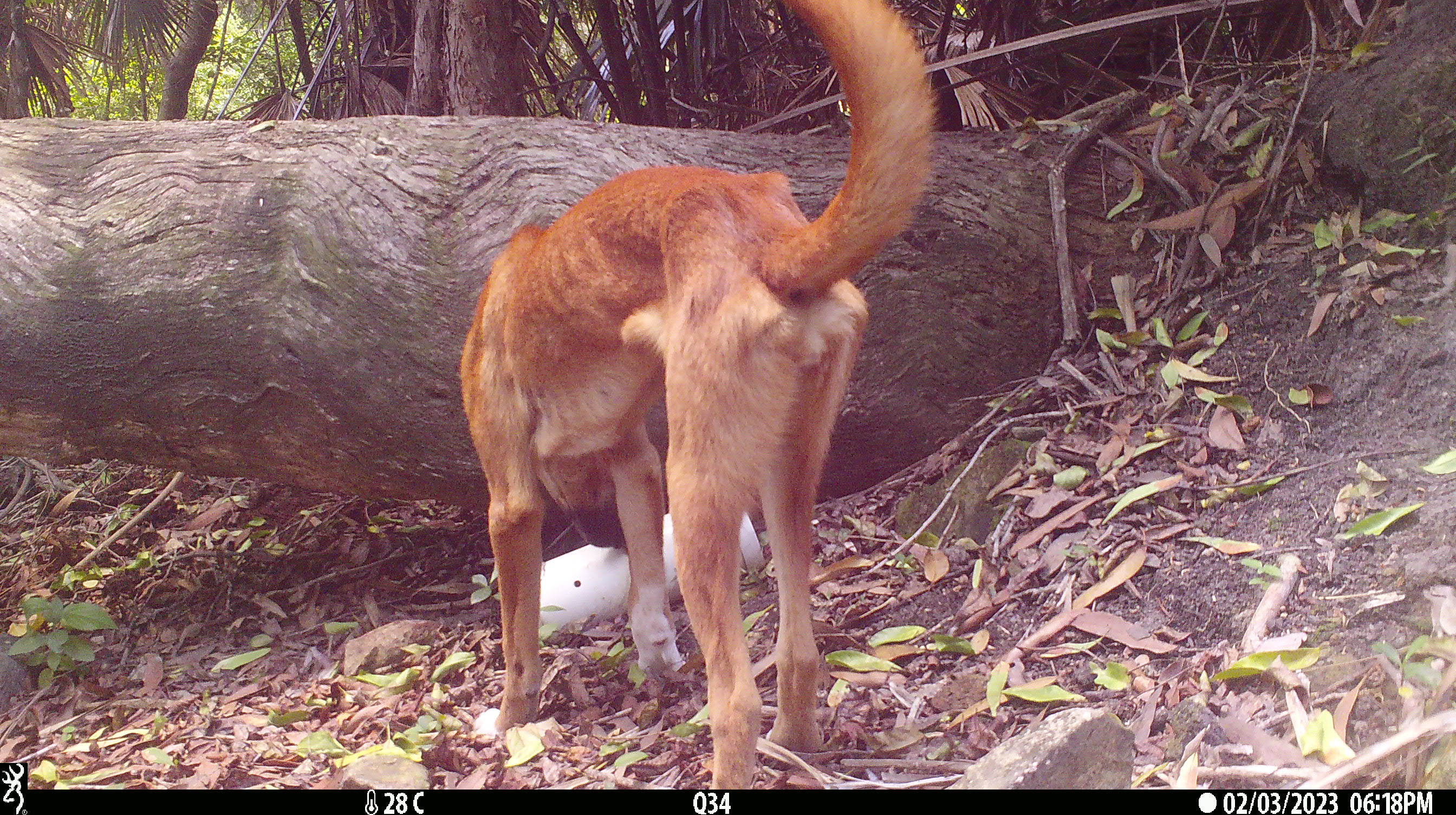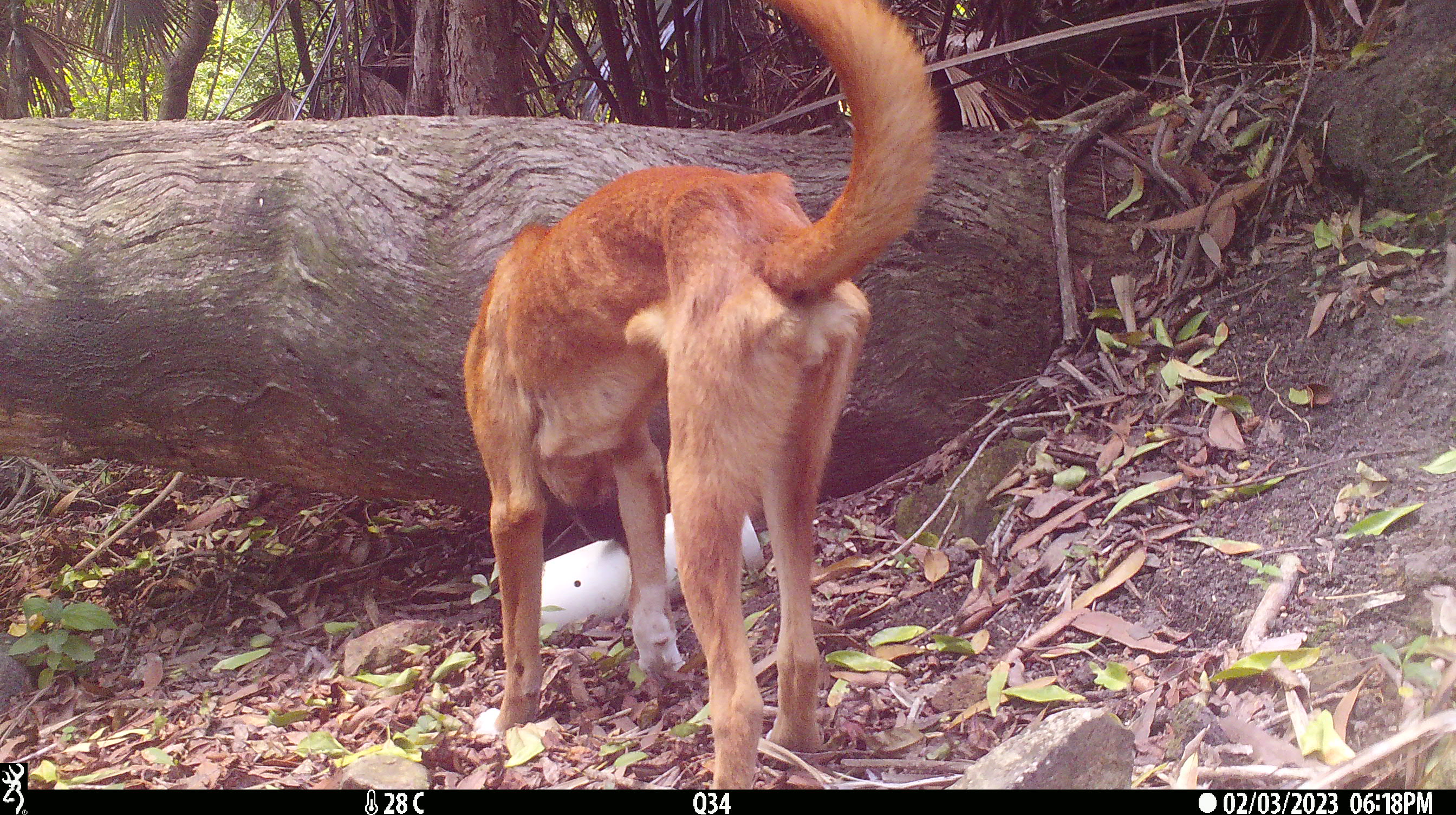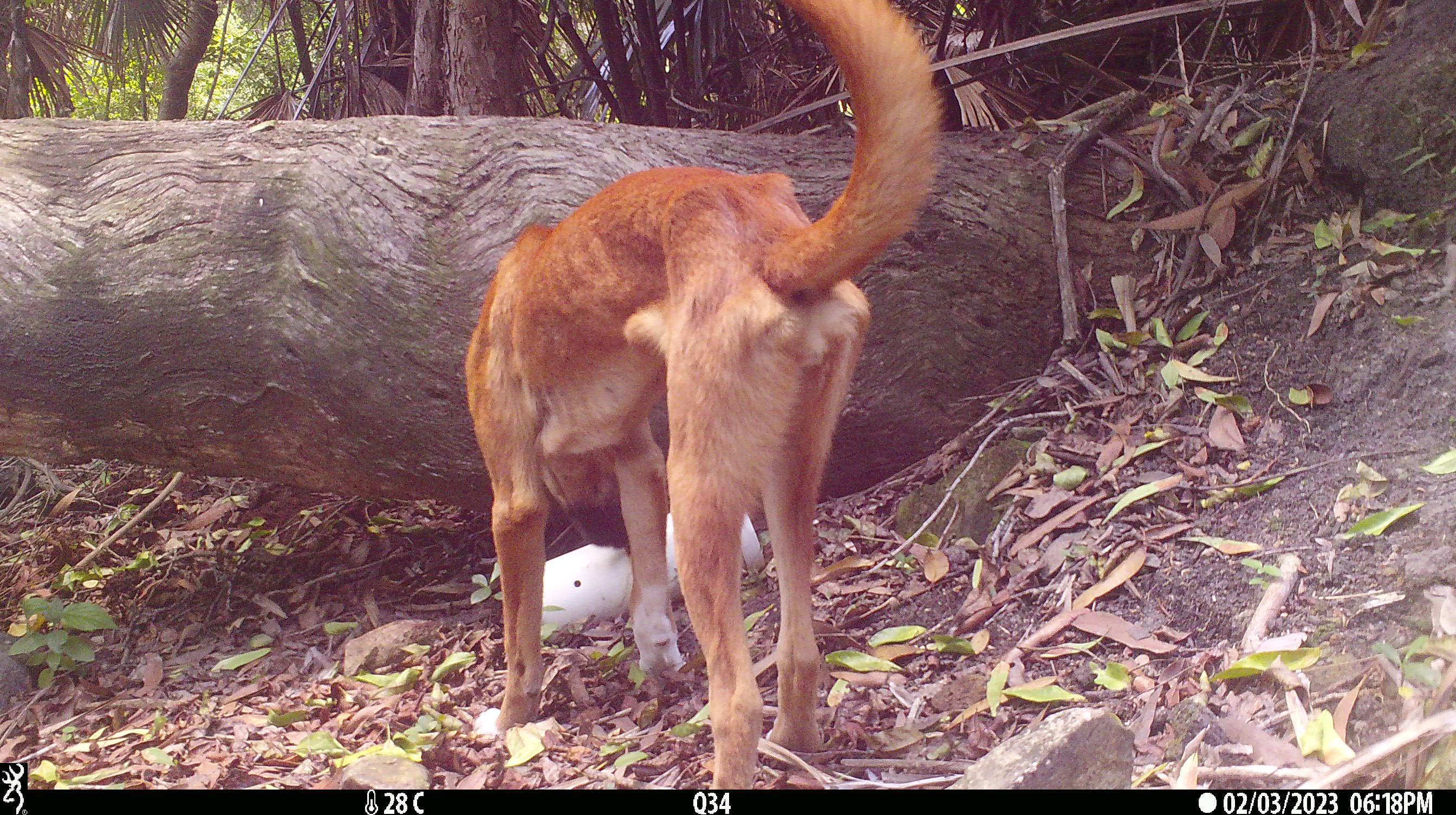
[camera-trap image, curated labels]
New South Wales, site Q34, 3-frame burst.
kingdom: Animalia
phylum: Chordata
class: Mammalia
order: Carnivora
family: Canidae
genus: Canis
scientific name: Canis familiaris dingo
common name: dingo